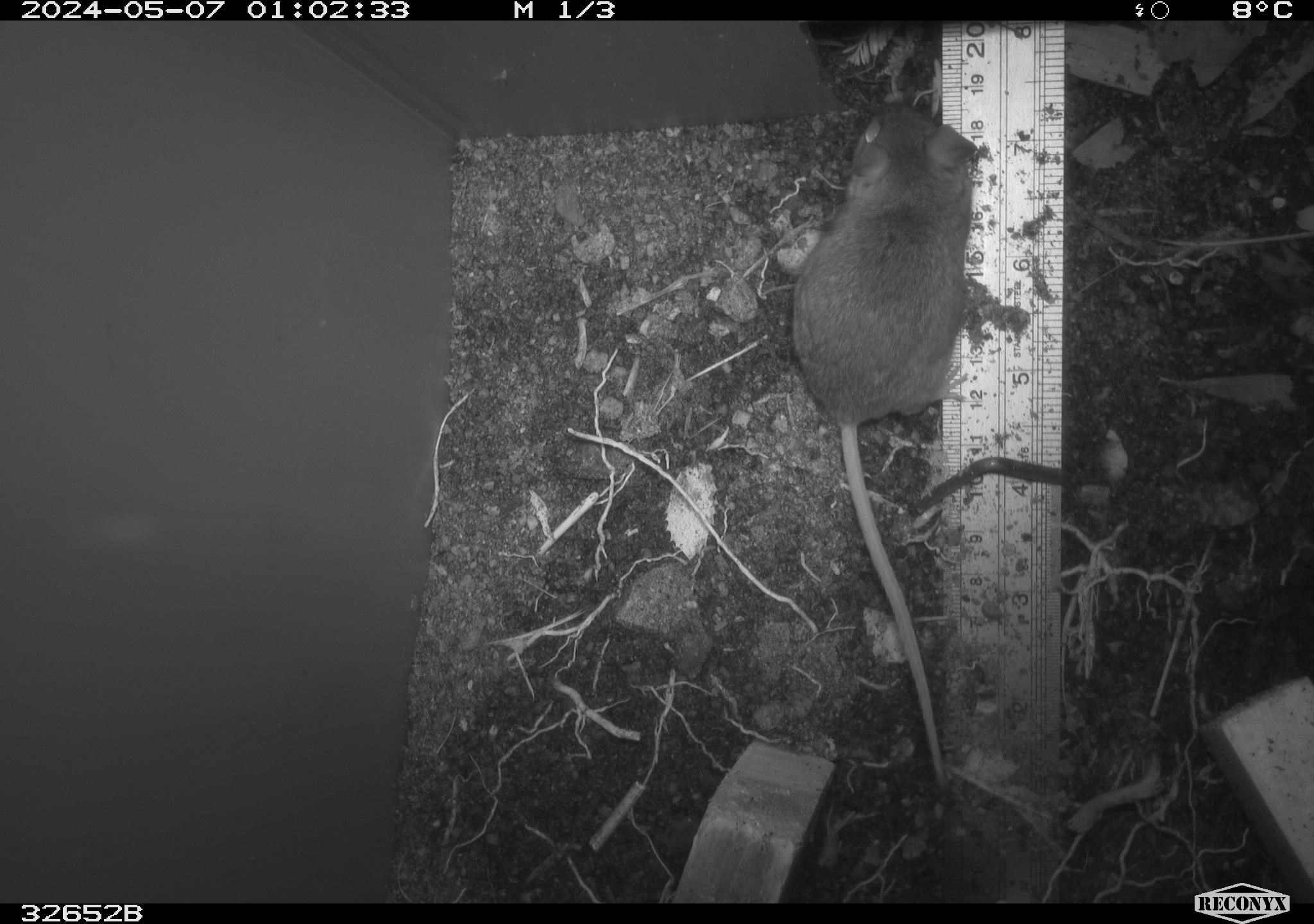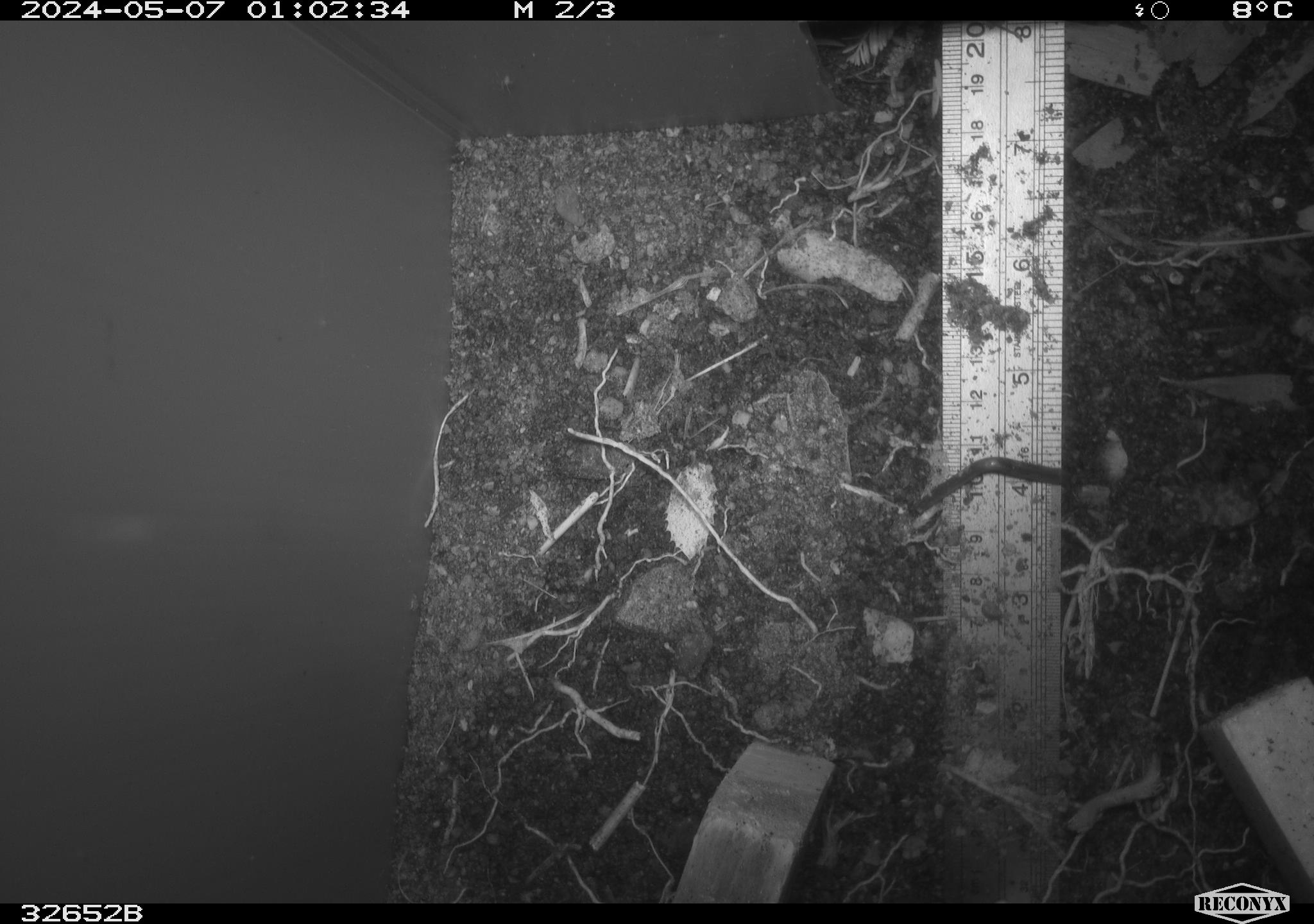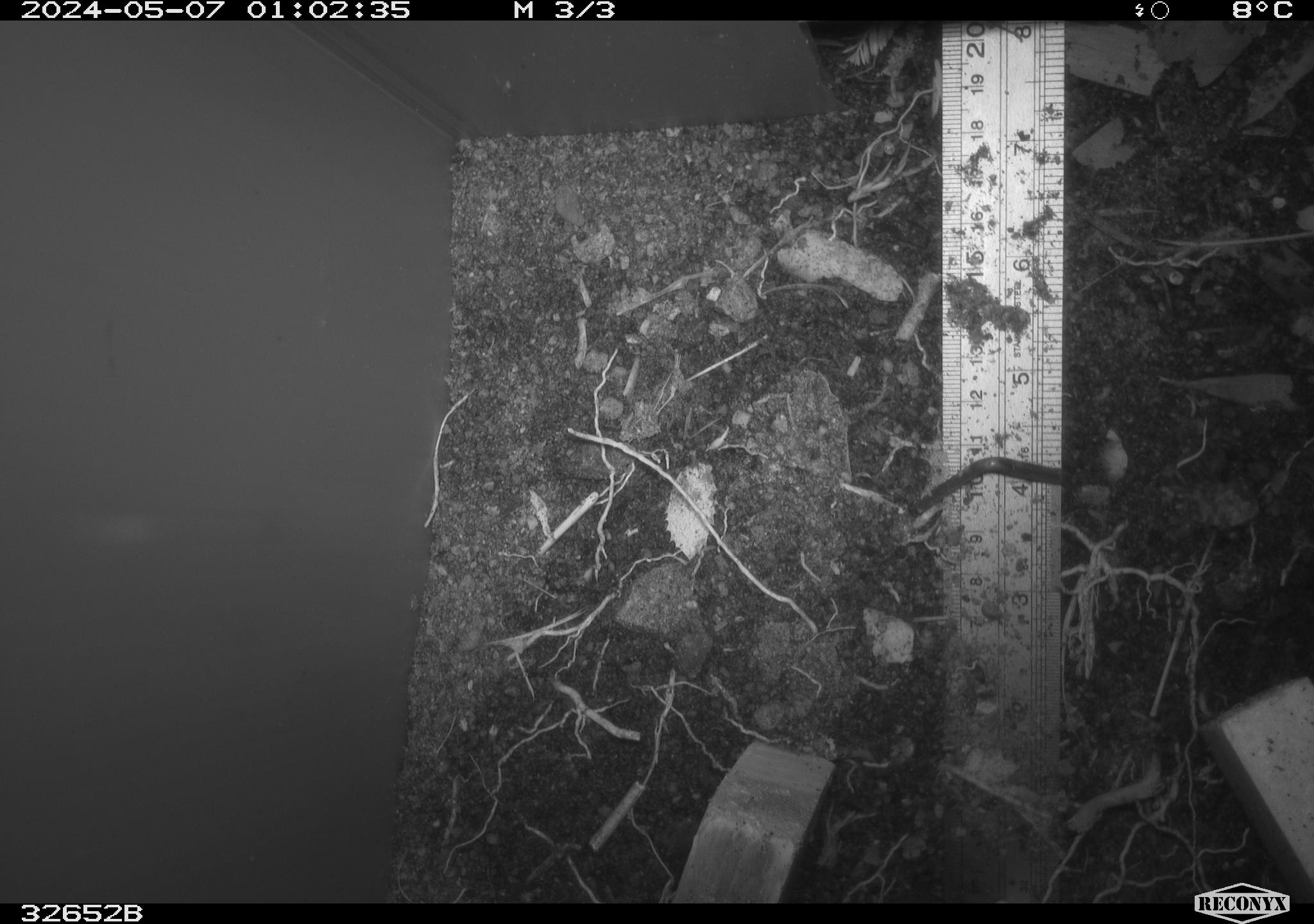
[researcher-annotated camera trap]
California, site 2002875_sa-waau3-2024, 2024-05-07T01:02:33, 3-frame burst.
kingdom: Animalia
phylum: Chordata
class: Mammalia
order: Rodentia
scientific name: Rodentia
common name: mouse species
Mouse species (Rodentia).